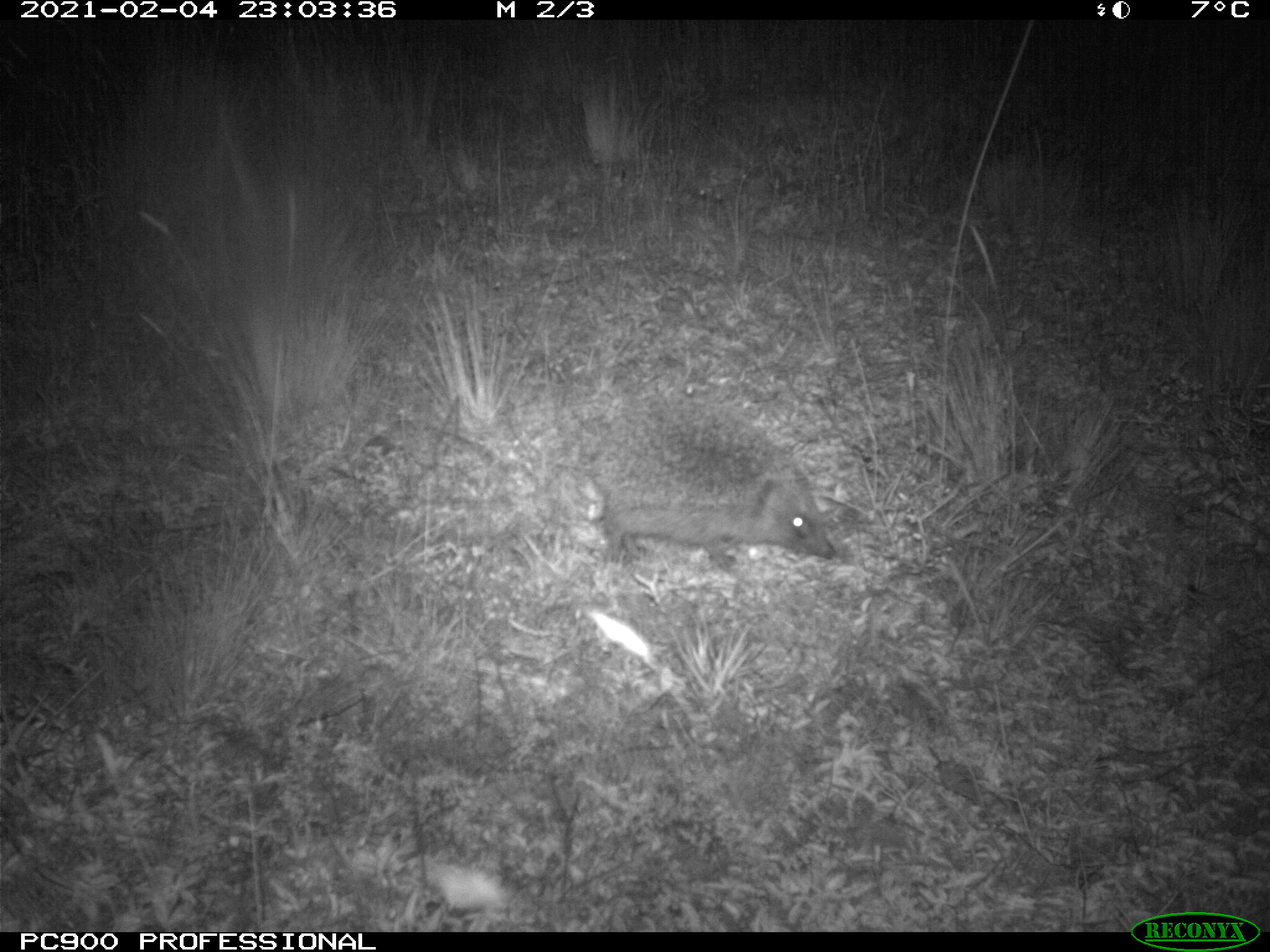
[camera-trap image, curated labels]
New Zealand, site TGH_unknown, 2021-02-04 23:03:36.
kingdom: Animalia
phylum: Chordata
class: Mammalia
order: Eulipotyphla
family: Erinaceidae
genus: Erinaceus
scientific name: Erinaceus europaeus europaeus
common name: european hedgehog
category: hedgehog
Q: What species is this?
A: Hedgehog (european hedgehog) (Erinaceus europaeus europaeus).